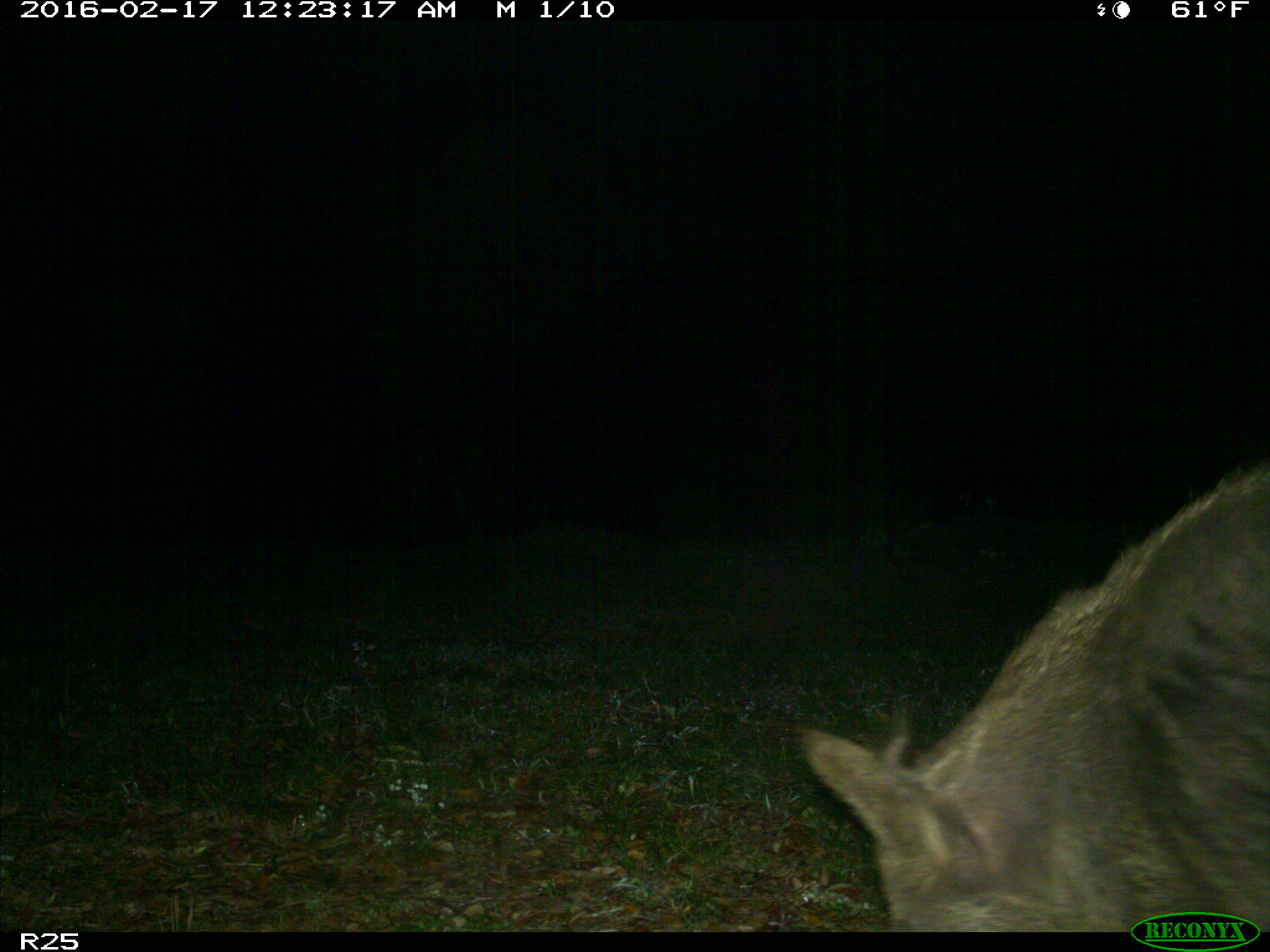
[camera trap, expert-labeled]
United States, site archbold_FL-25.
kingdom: Animalia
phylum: Chordata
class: Mammalia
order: Artiodactyla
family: Suidae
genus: Sus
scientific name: Sus scrofa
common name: wild boar